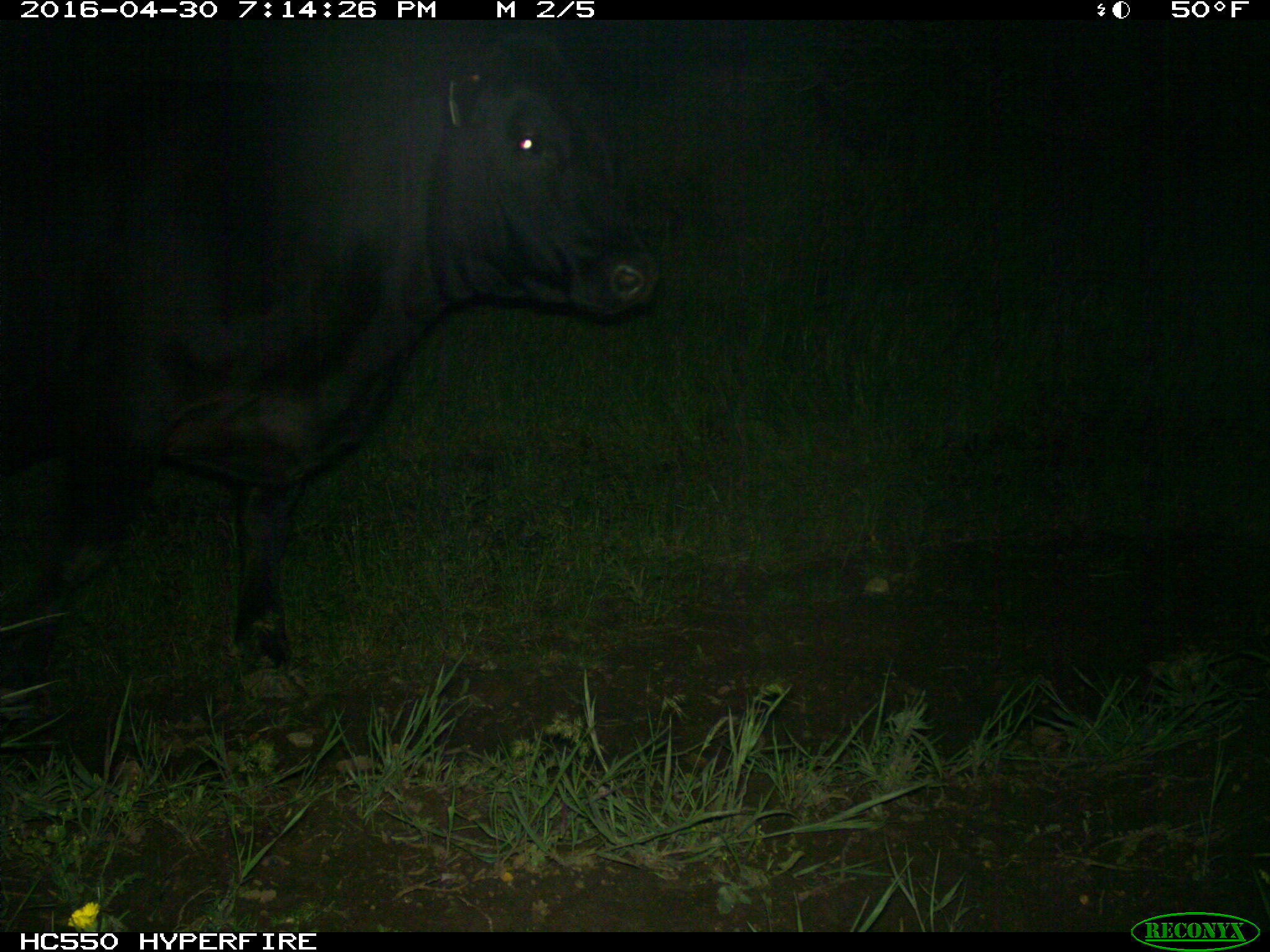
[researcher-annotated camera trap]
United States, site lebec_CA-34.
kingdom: Animalia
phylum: Chordata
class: Mammalia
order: Artiodactyla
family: Bovidae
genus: Bos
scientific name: Bos taurus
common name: domestic cow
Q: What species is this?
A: Bos taurus (domestic cow).